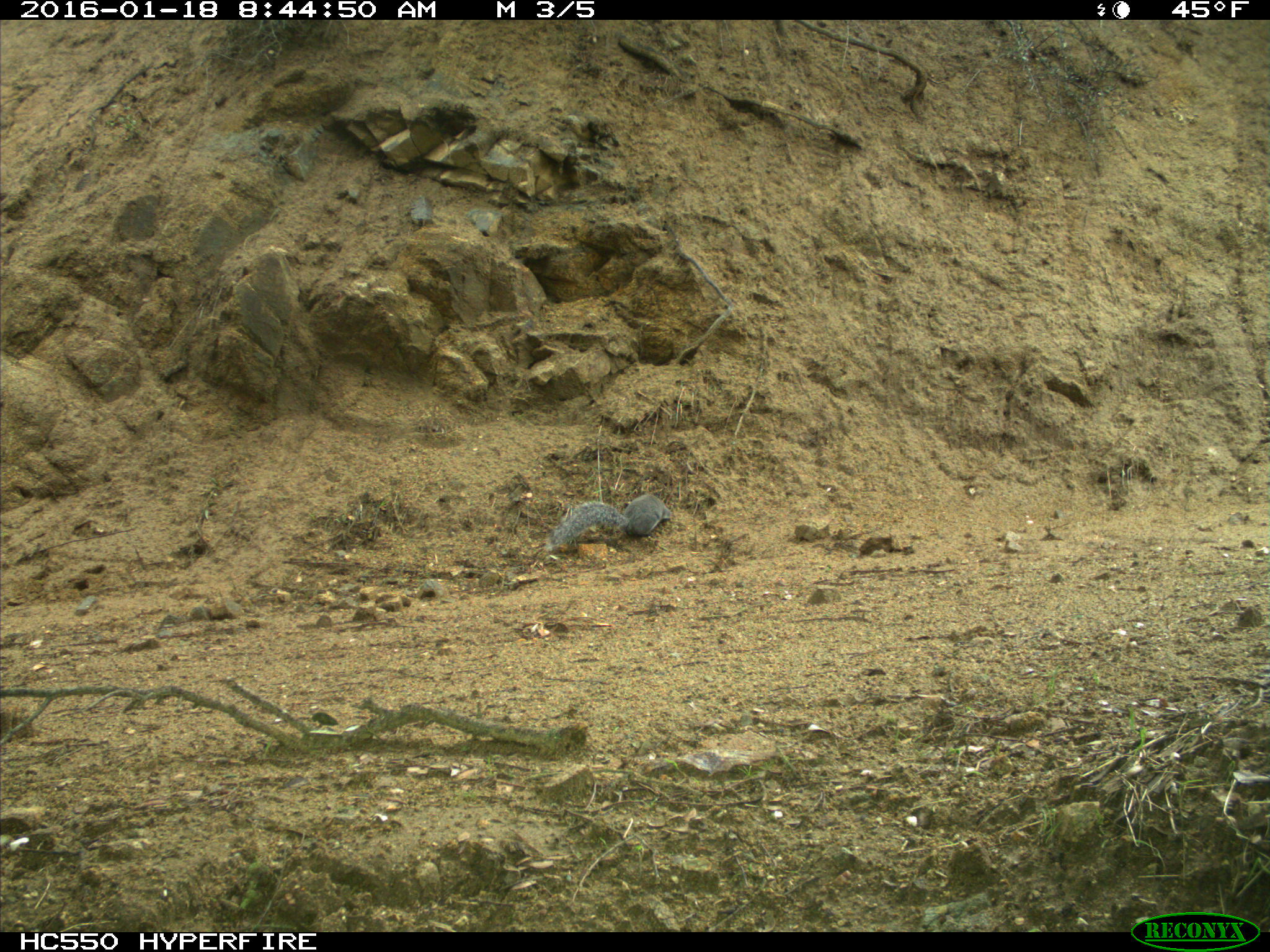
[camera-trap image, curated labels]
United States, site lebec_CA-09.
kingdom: Animalia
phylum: Chordata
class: Mammalia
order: Rodentia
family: Sciuridae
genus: Sciurus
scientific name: Sciurus carolinensis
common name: eastern gray squirrel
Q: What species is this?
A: Sciurus carolinensis (eastern gray squirrel).